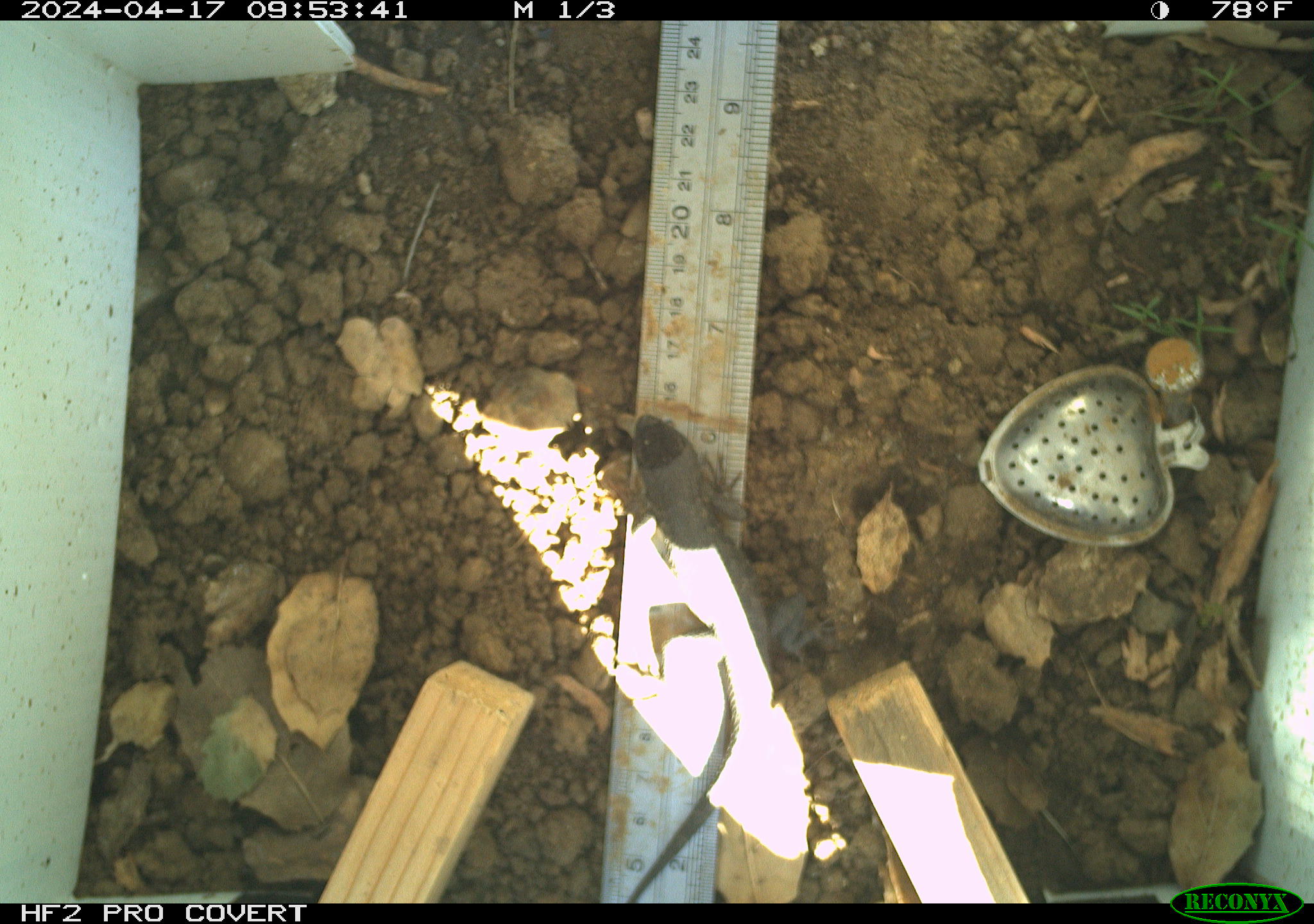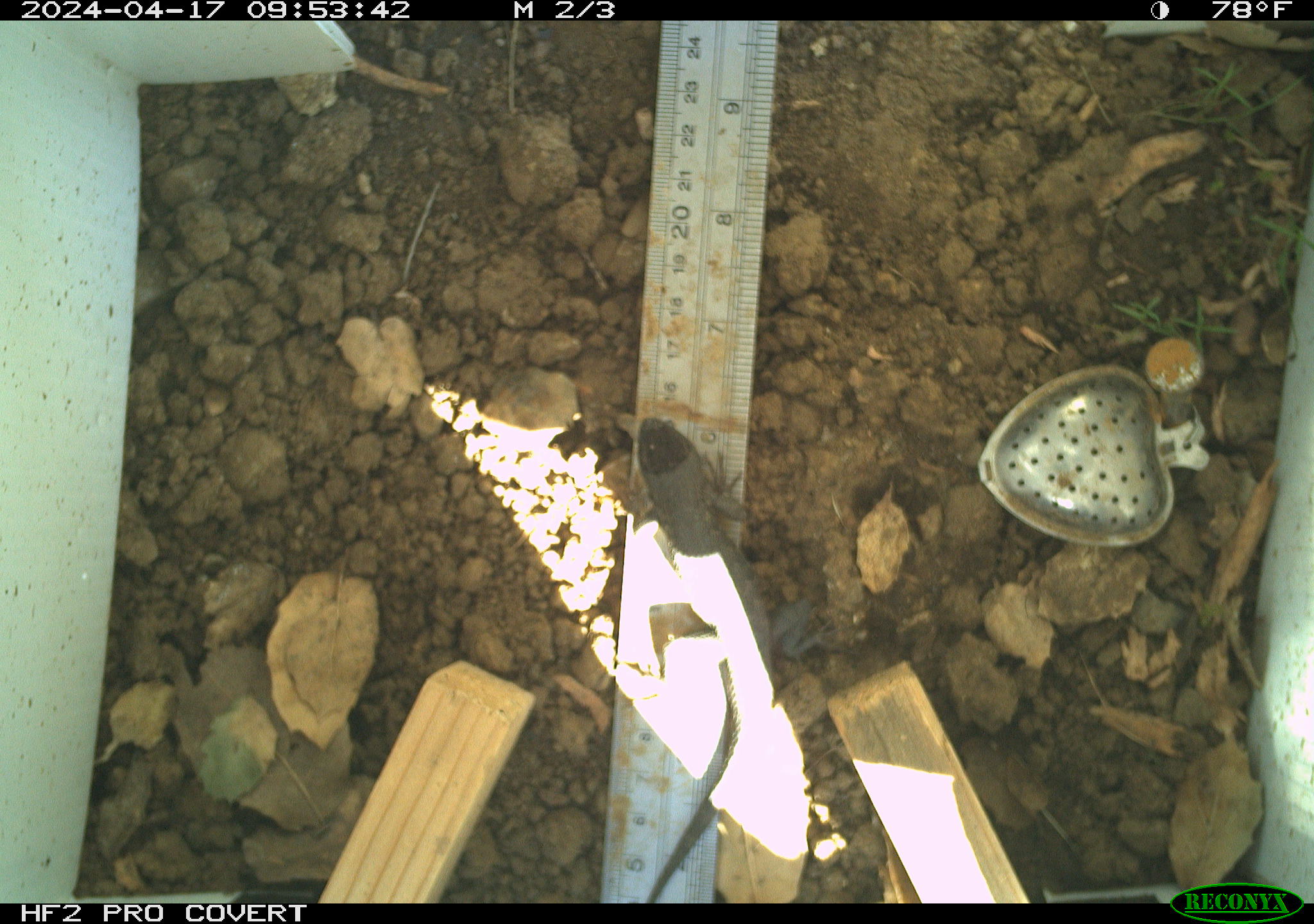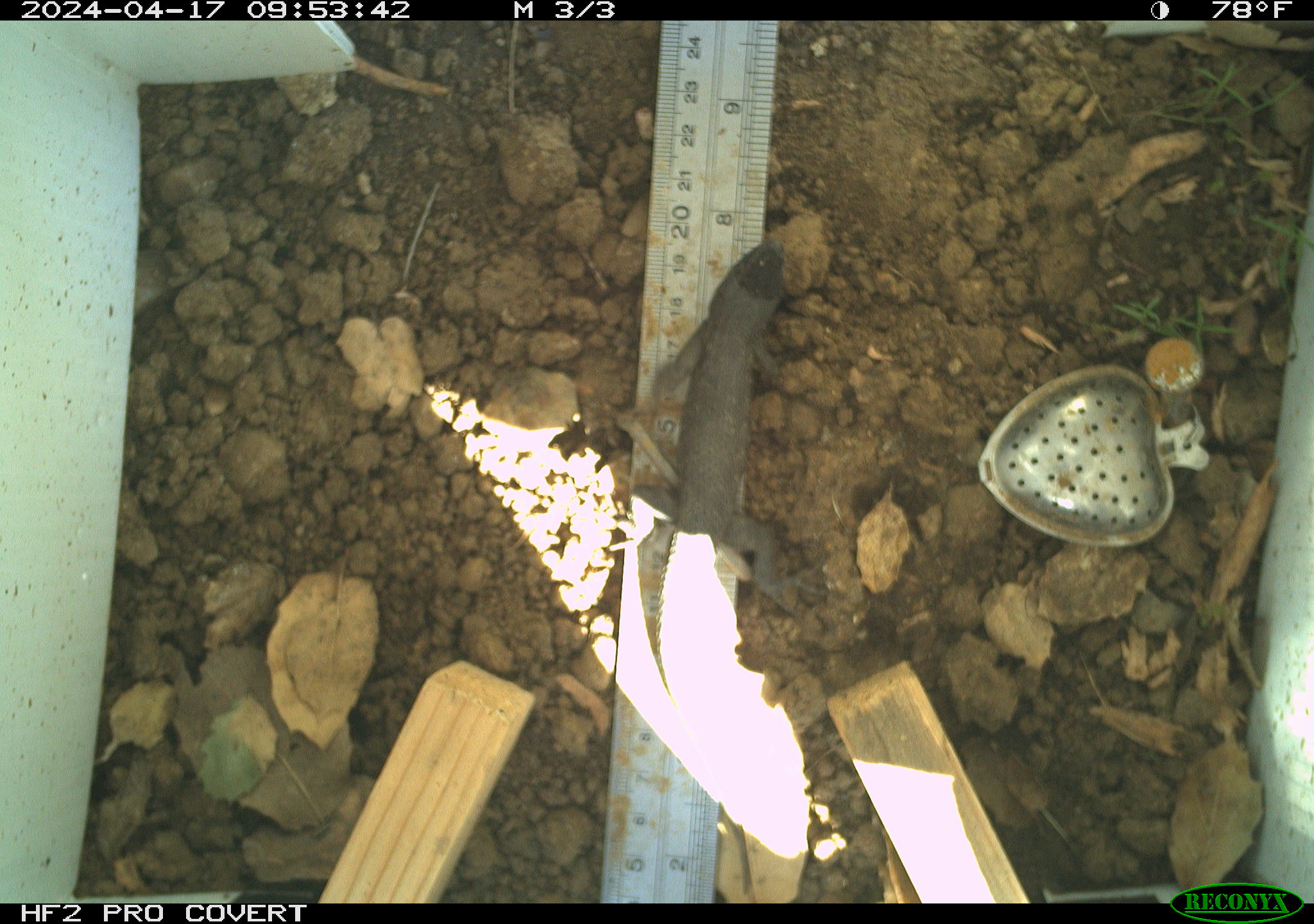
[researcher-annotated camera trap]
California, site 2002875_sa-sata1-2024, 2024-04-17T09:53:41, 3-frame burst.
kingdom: Animalia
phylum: Chordata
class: Reptilia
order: Squamata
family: Phrynosomatidae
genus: Sceloporus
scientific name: Sceloporus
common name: spiny lizards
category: sceloporus species